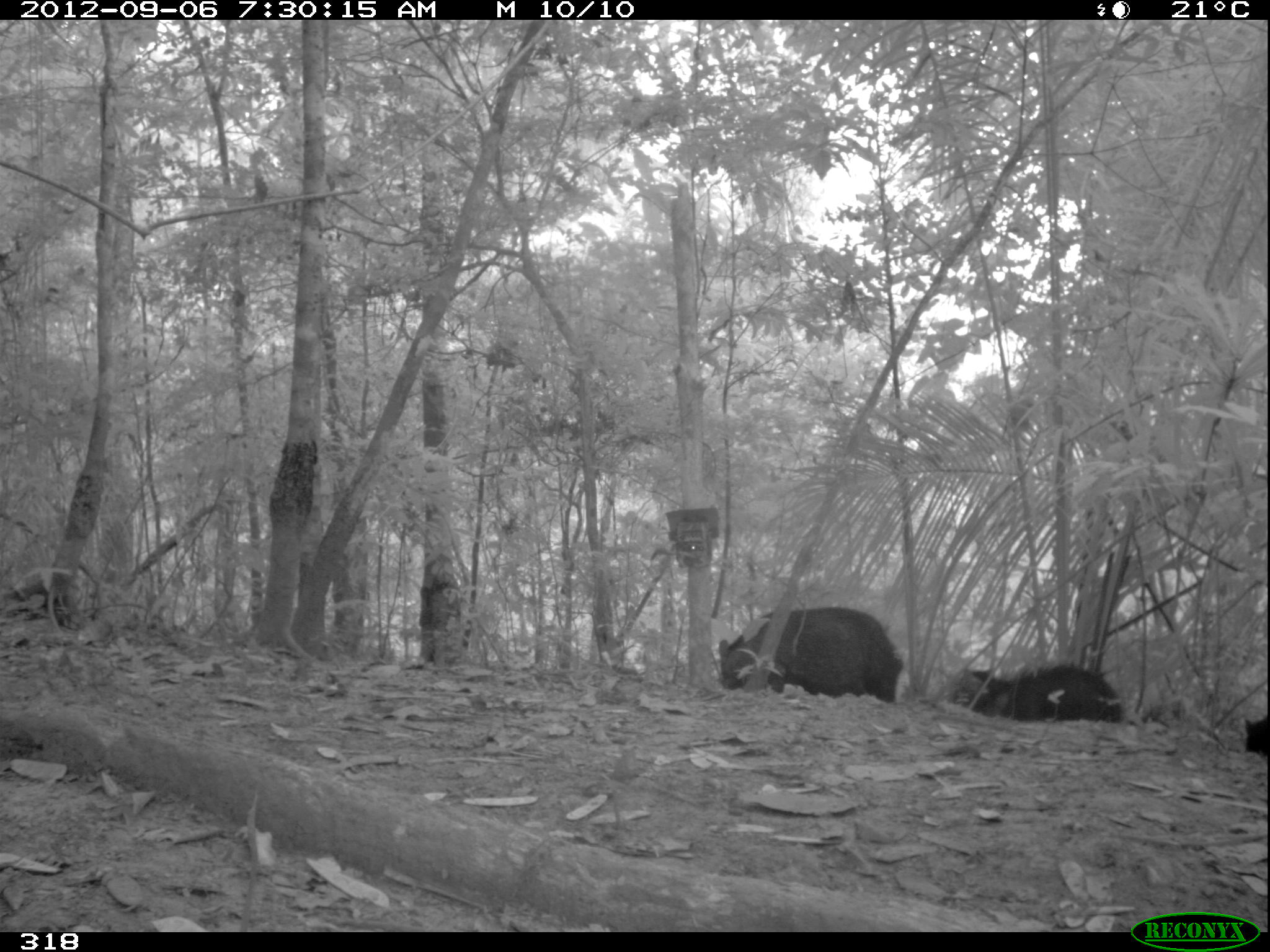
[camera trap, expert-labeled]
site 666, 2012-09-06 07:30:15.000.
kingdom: Animalia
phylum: Chordata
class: Mammalia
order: Artiodactyla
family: Tayassuidae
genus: Tayassu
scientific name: Tayassu pecari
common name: white-lipped peccary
Tayassu pecari (white-lipped peccary).